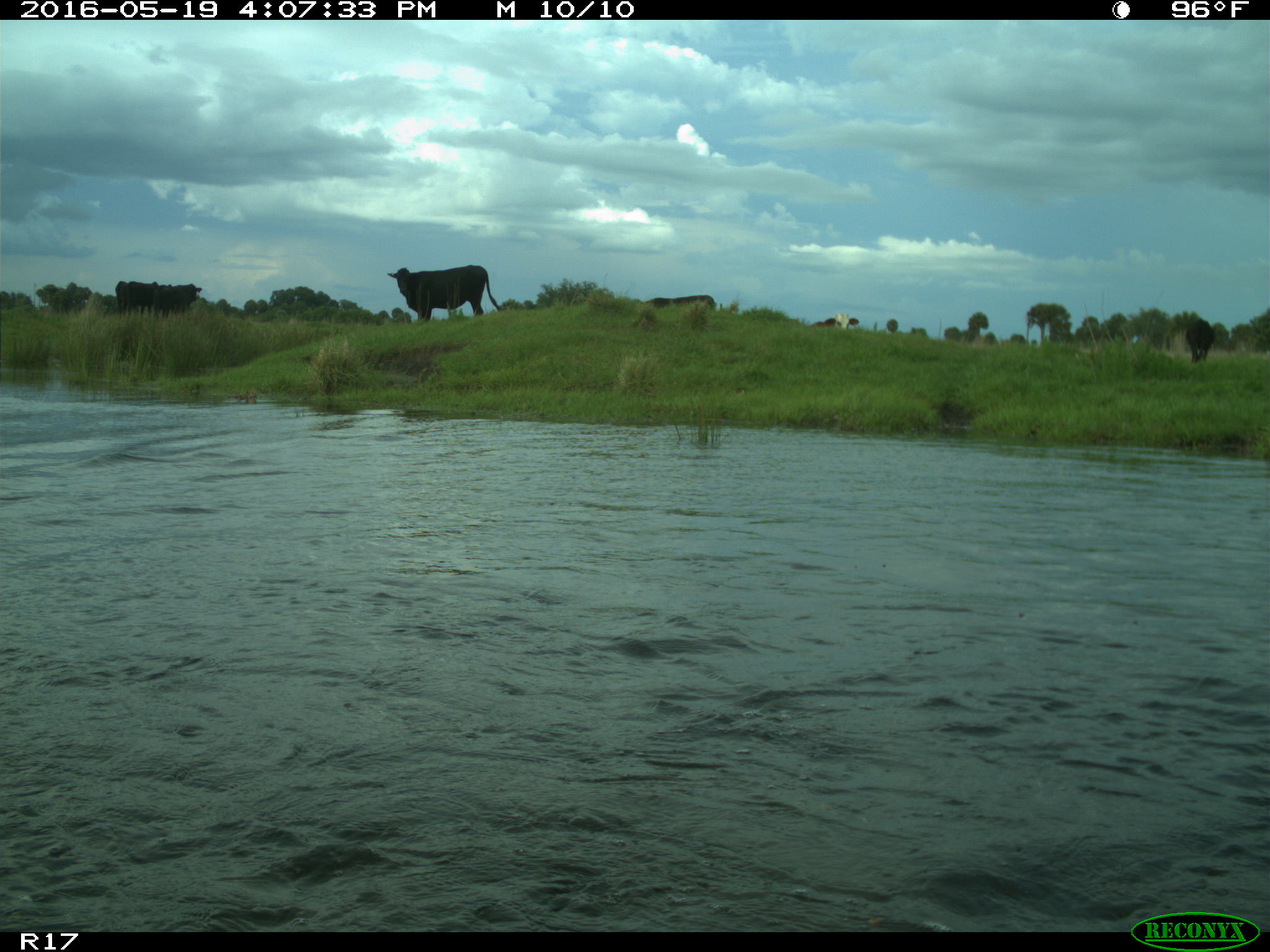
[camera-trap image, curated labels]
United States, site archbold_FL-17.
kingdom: Animalia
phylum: Chordata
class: Mammalia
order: Artiodactyla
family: Bovidae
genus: Bos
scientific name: Bos taurus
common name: domestic cow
Bos taurus (domestic cow).